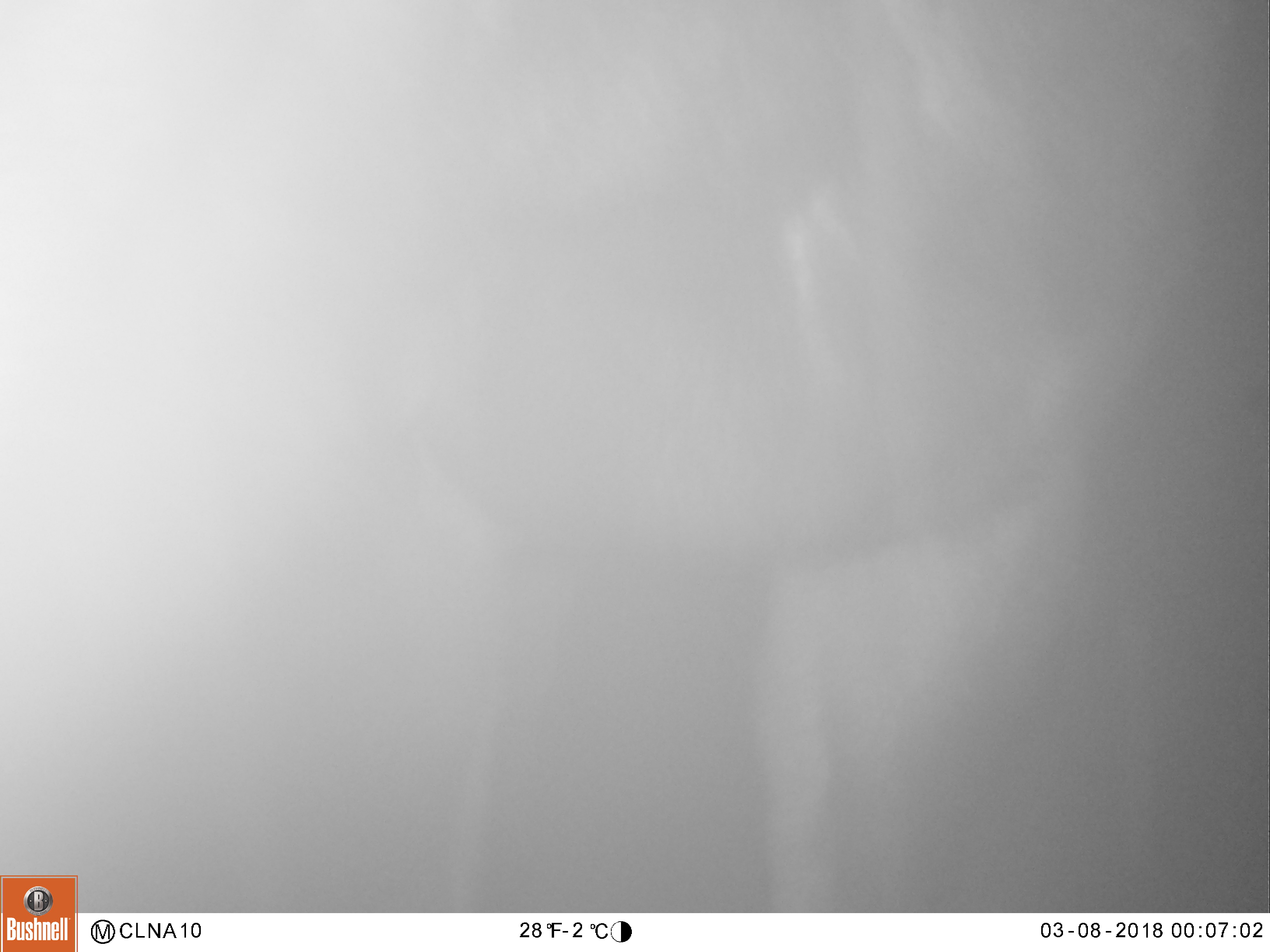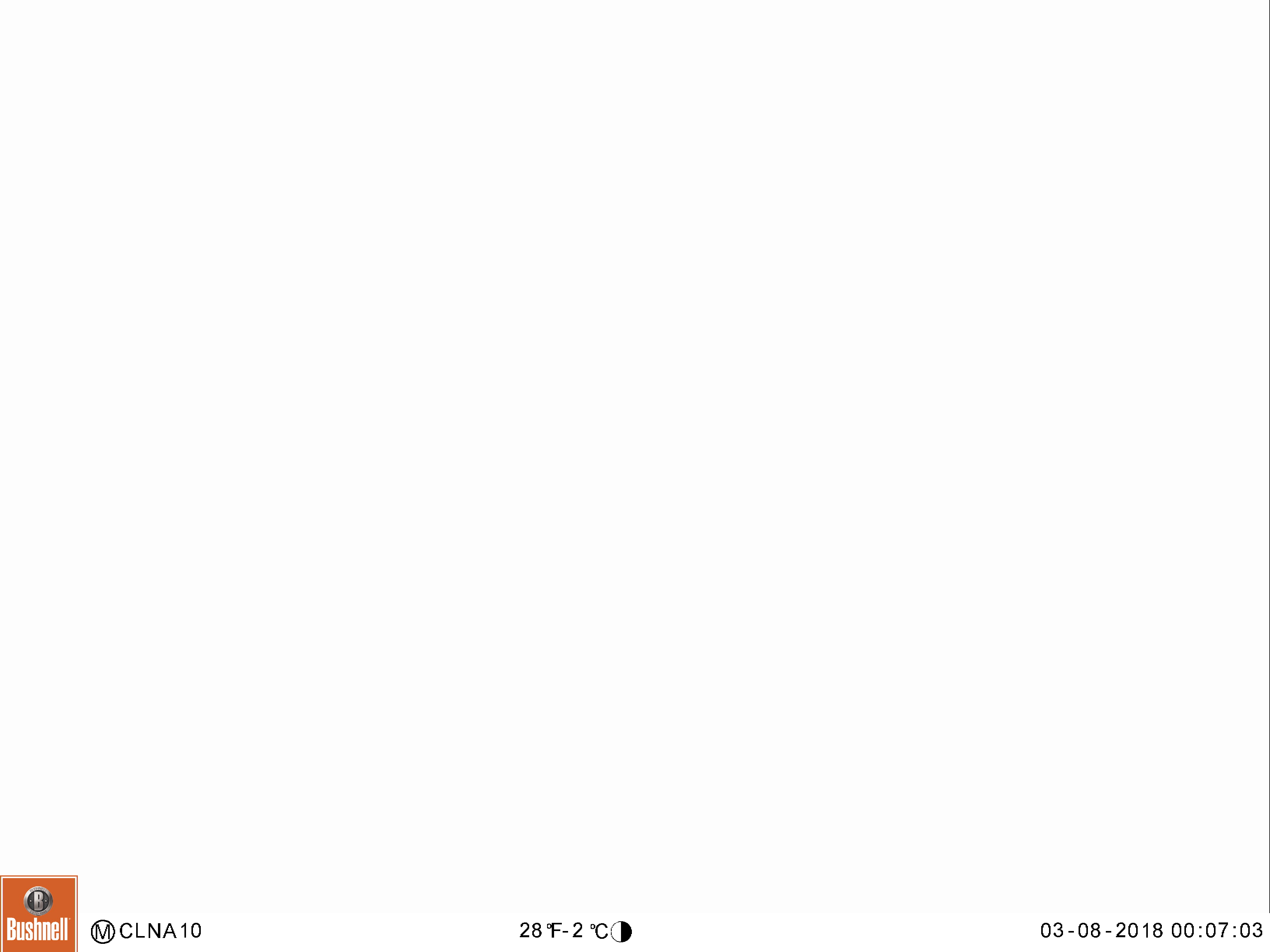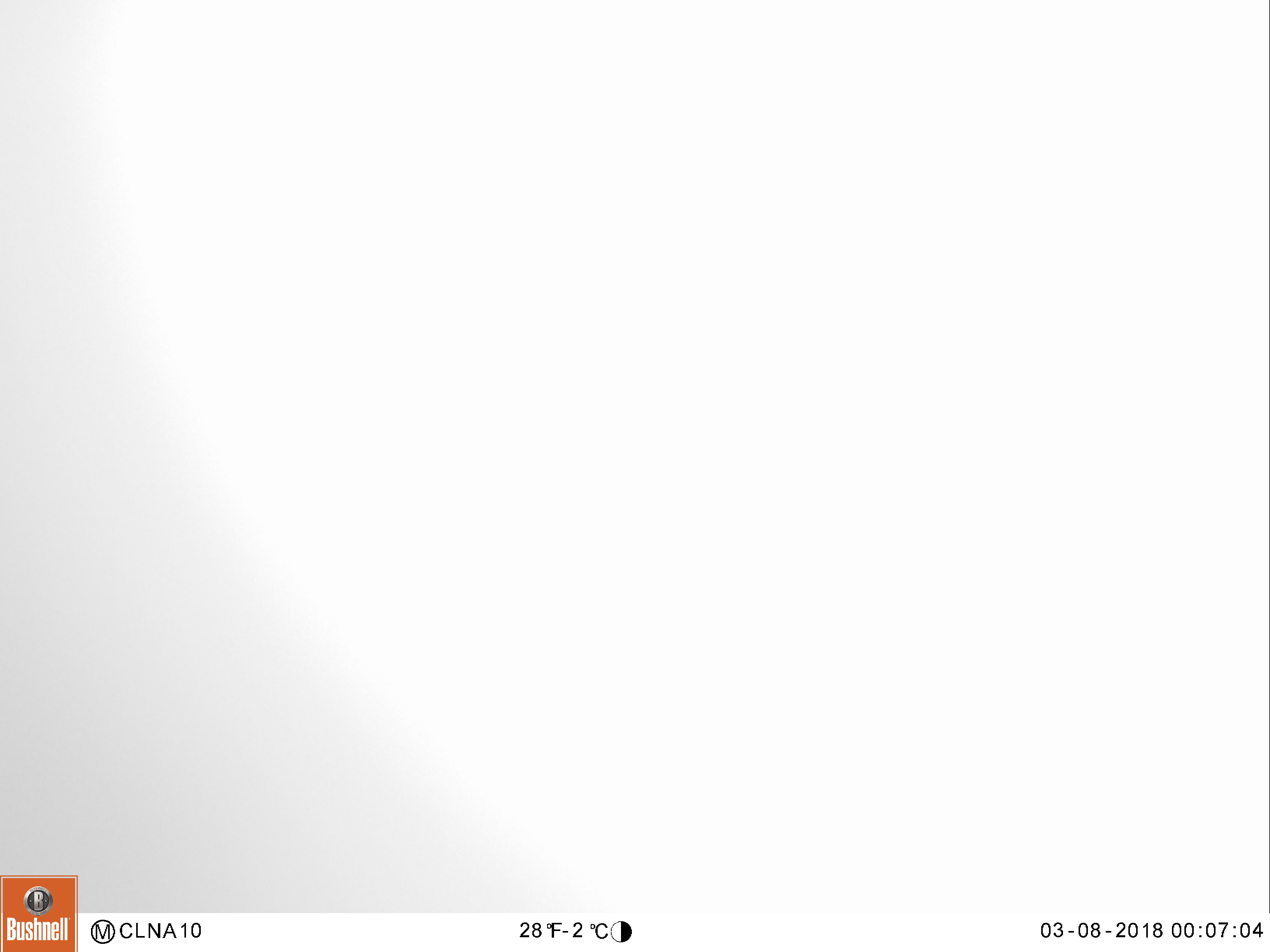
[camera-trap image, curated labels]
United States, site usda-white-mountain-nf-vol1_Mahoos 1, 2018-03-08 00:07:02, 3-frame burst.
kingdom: Animalia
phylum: Chordata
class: Mammalia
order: Artiodactyla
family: Cervidae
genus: Alces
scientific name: Alces alces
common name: moose